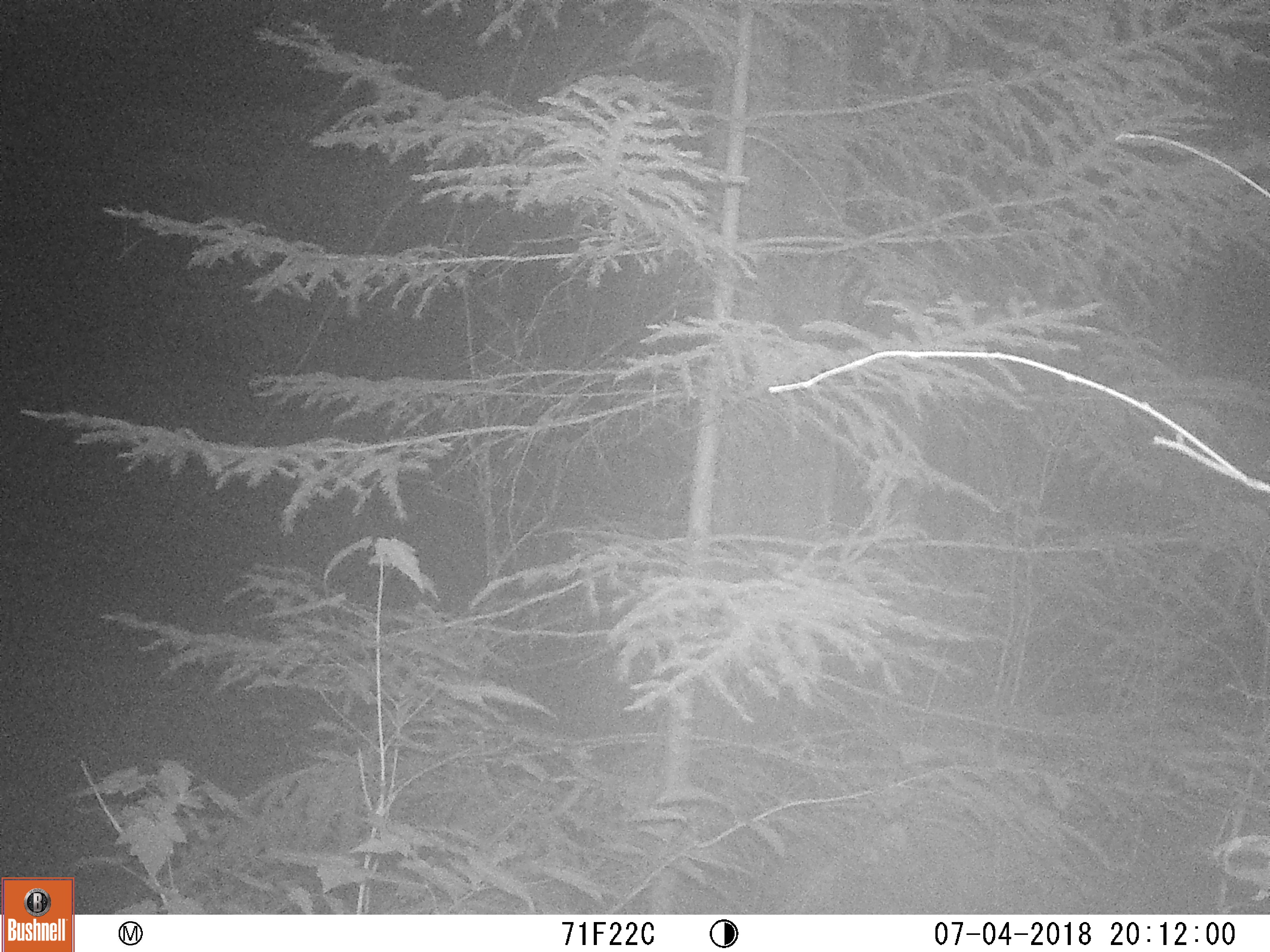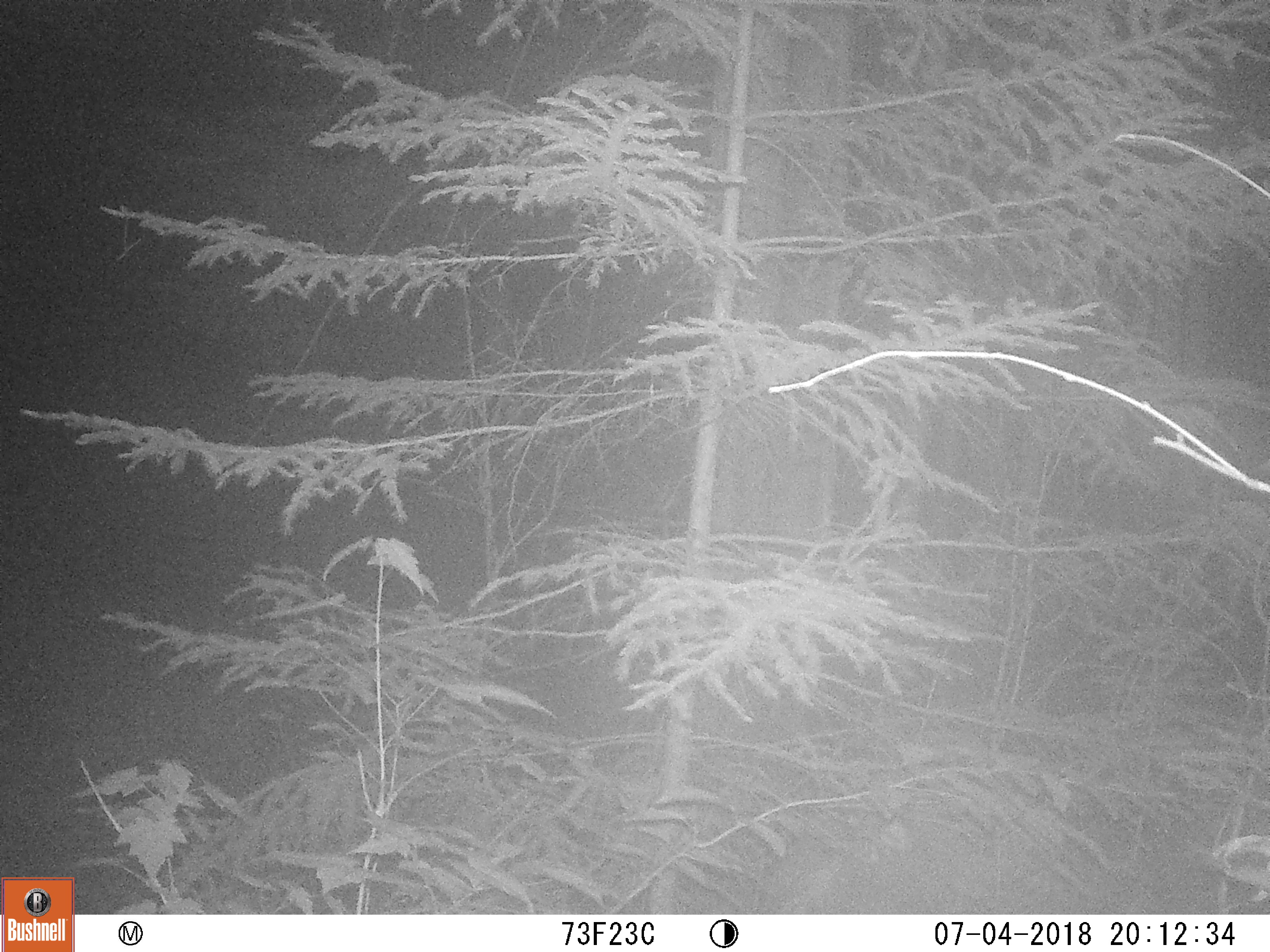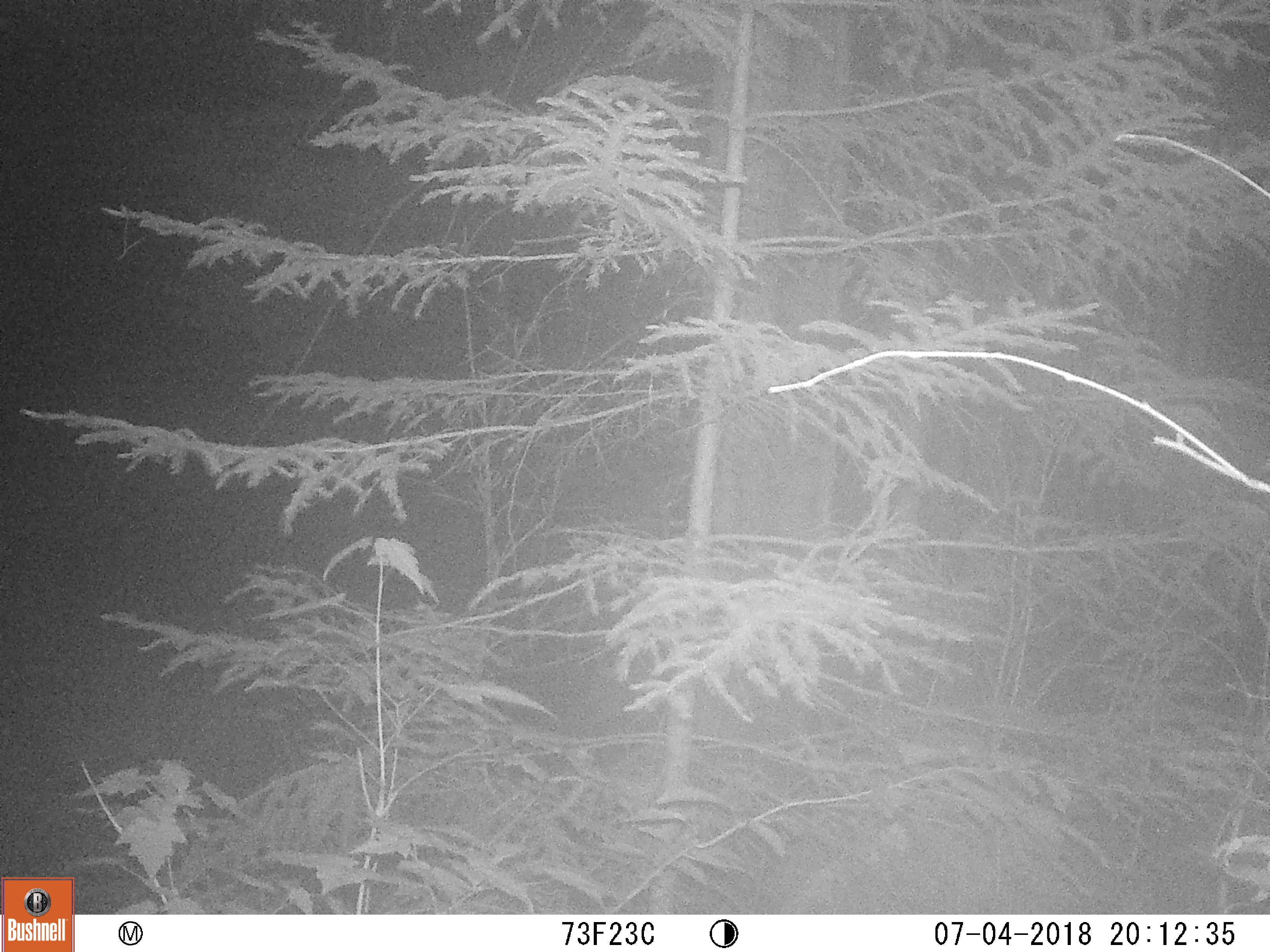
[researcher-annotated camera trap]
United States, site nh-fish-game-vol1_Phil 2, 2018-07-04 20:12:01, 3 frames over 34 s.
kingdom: Animalia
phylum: Chordata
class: Mammalia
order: Carnivora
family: Ursidae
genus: Ursus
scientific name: Ursus americanus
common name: black bear